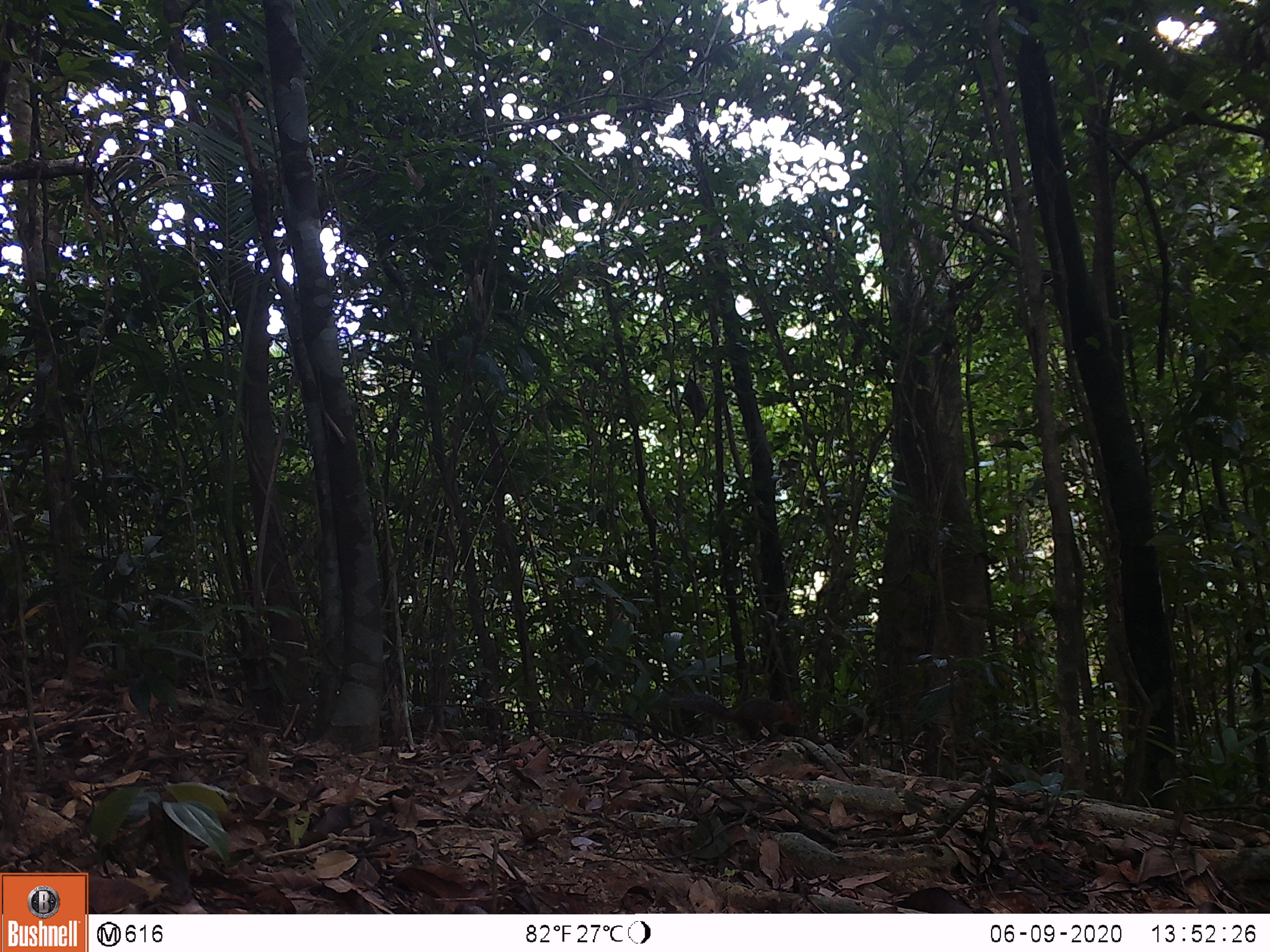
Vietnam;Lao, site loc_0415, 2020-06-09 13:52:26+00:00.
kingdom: Animalia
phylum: Chordata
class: Mammalia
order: Rodentia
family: Sciuridae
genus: Dremomys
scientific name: Dremomys rufigenis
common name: red-cheeked squirrel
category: red cheeked squirrel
Red cheeked squirrel (red-cheeked squirrel) (Dremomys rufigenis). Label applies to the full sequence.